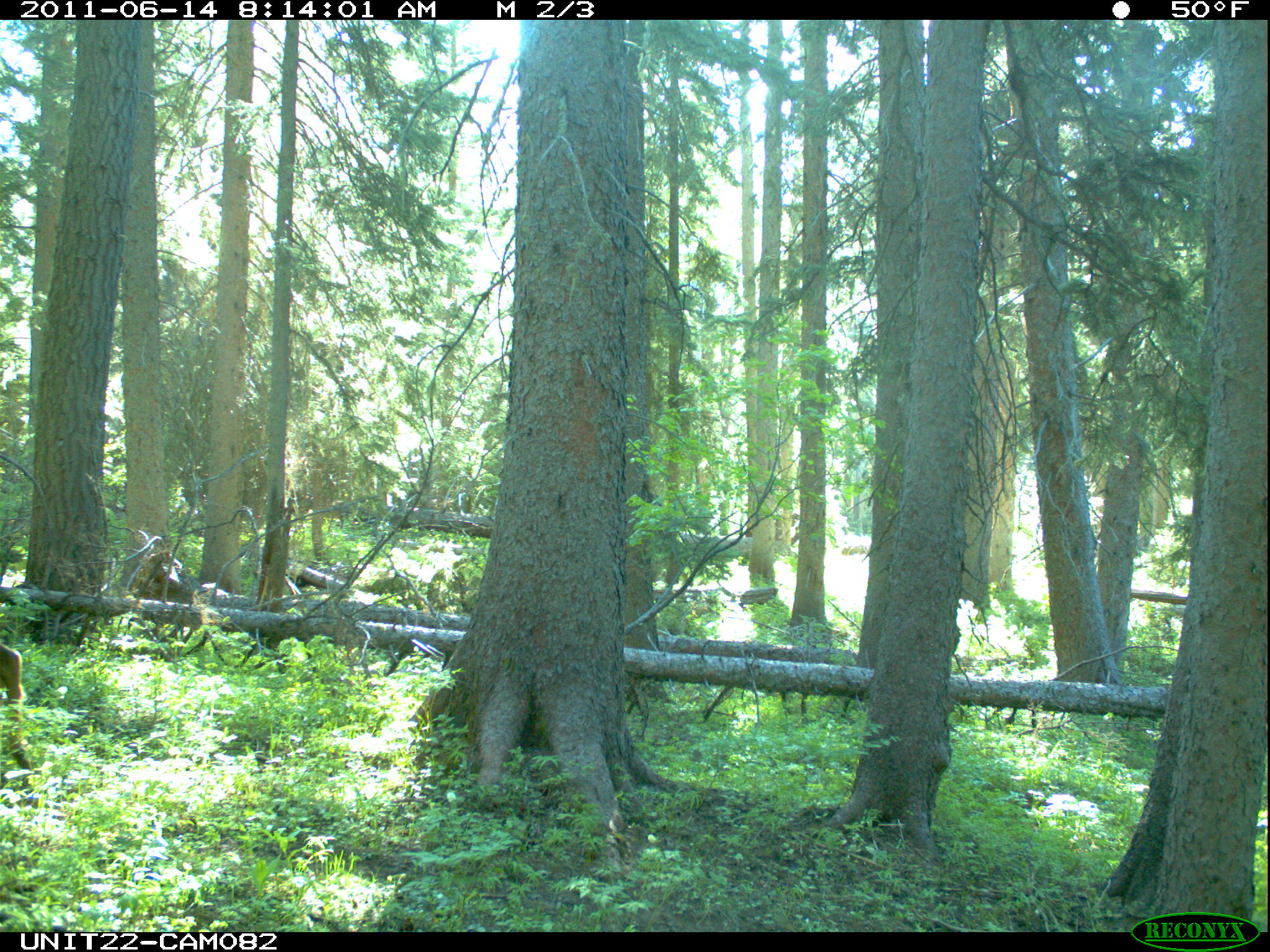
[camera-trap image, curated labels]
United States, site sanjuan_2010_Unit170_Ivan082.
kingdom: Animalia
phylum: Chordata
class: Mammalia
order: Artiodactyla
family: Cervidae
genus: Cervus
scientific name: Cervus elaphus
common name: red deer